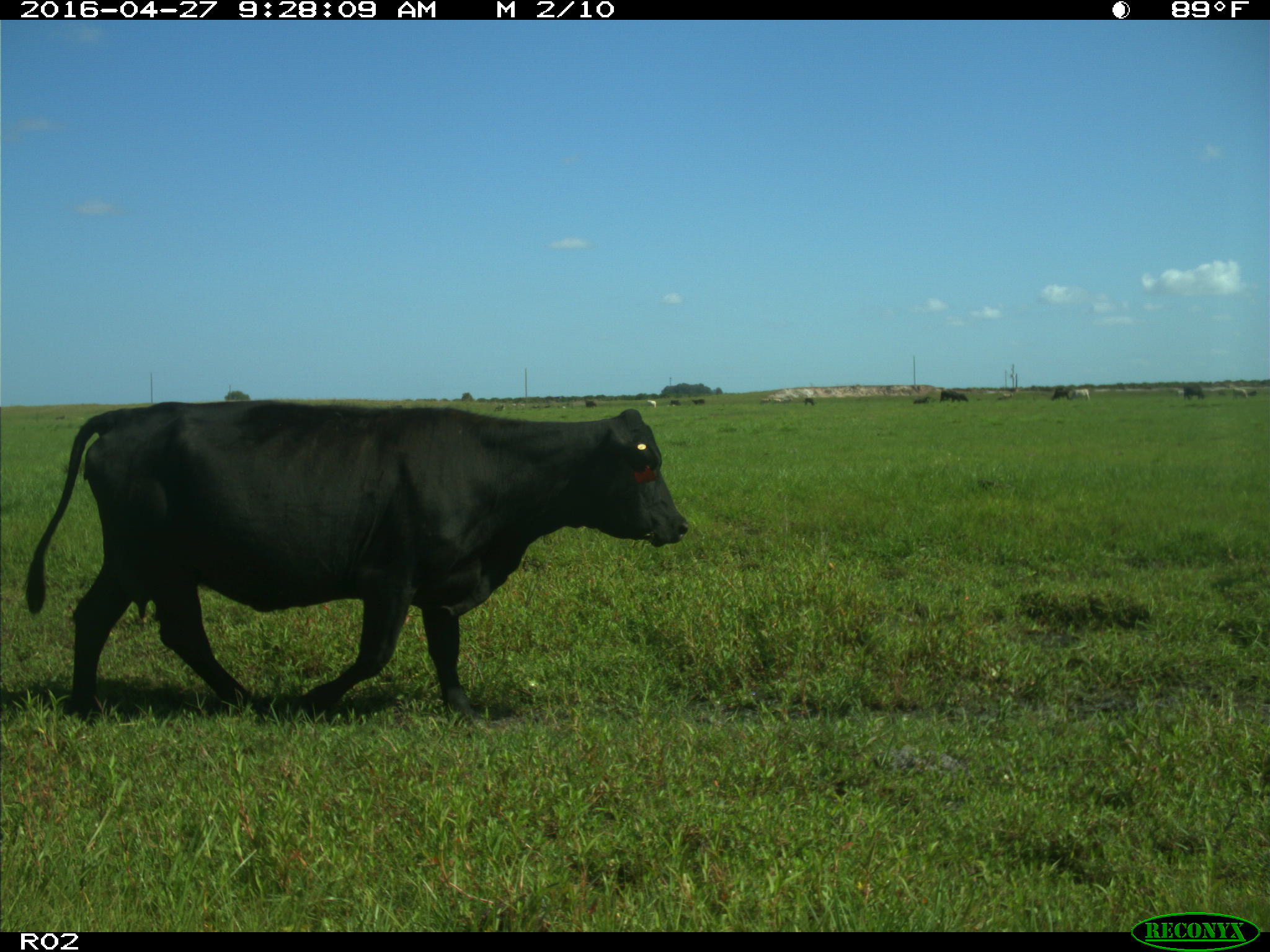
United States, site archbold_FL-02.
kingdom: Animalia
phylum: Chordata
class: Mammalia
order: Artiodactyla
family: Bovidae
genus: Bos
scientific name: Bos taurus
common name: domestic cow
Bos taurus (domestic cow).